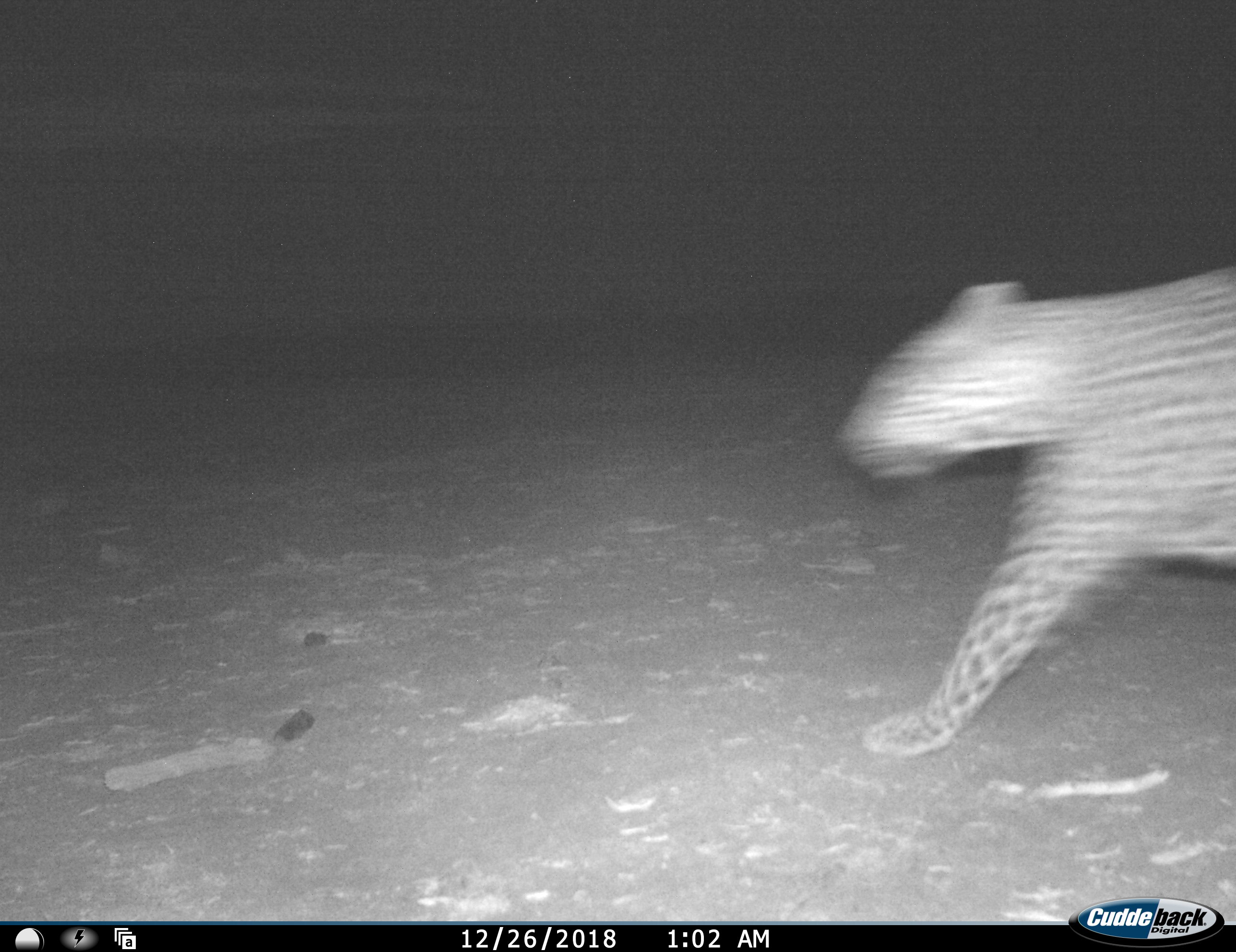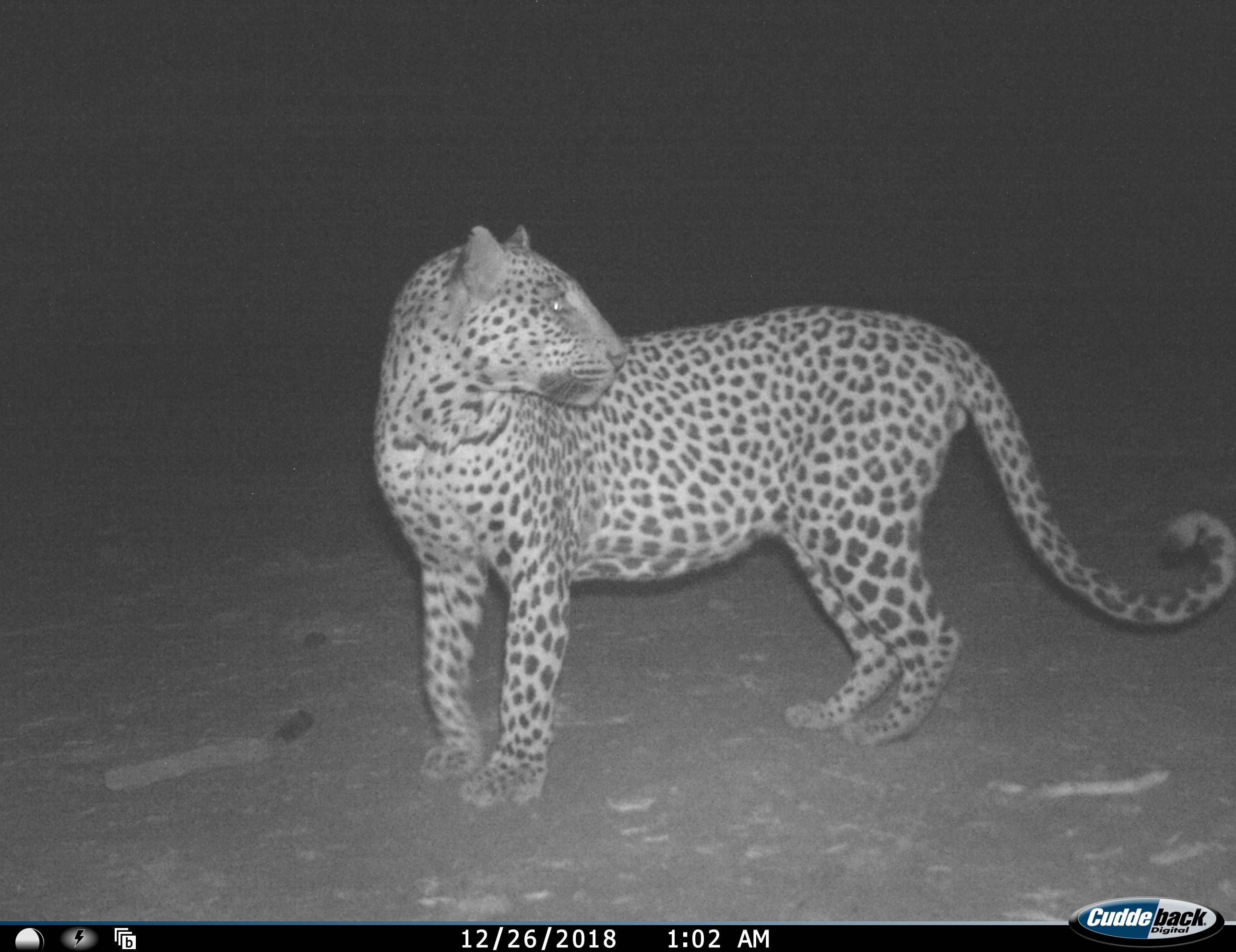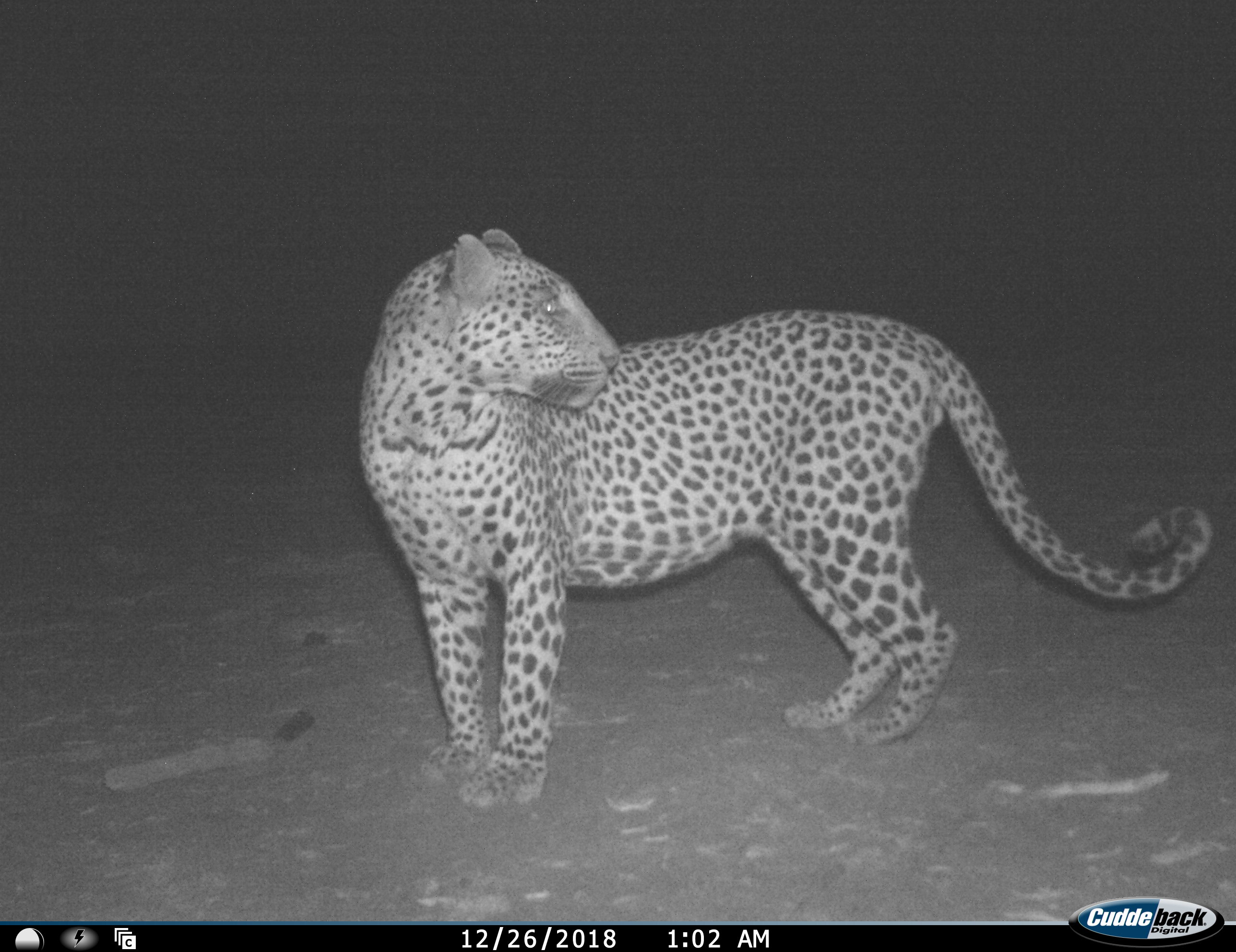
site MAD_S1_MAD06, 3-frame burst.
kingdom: Animalia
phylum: Chordata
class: Mammalia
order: Carnivora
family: Felidae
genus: Panthera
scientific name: Panthera pardus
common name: leopard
Leopard (Panthera pardus), count 1. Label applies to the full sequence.